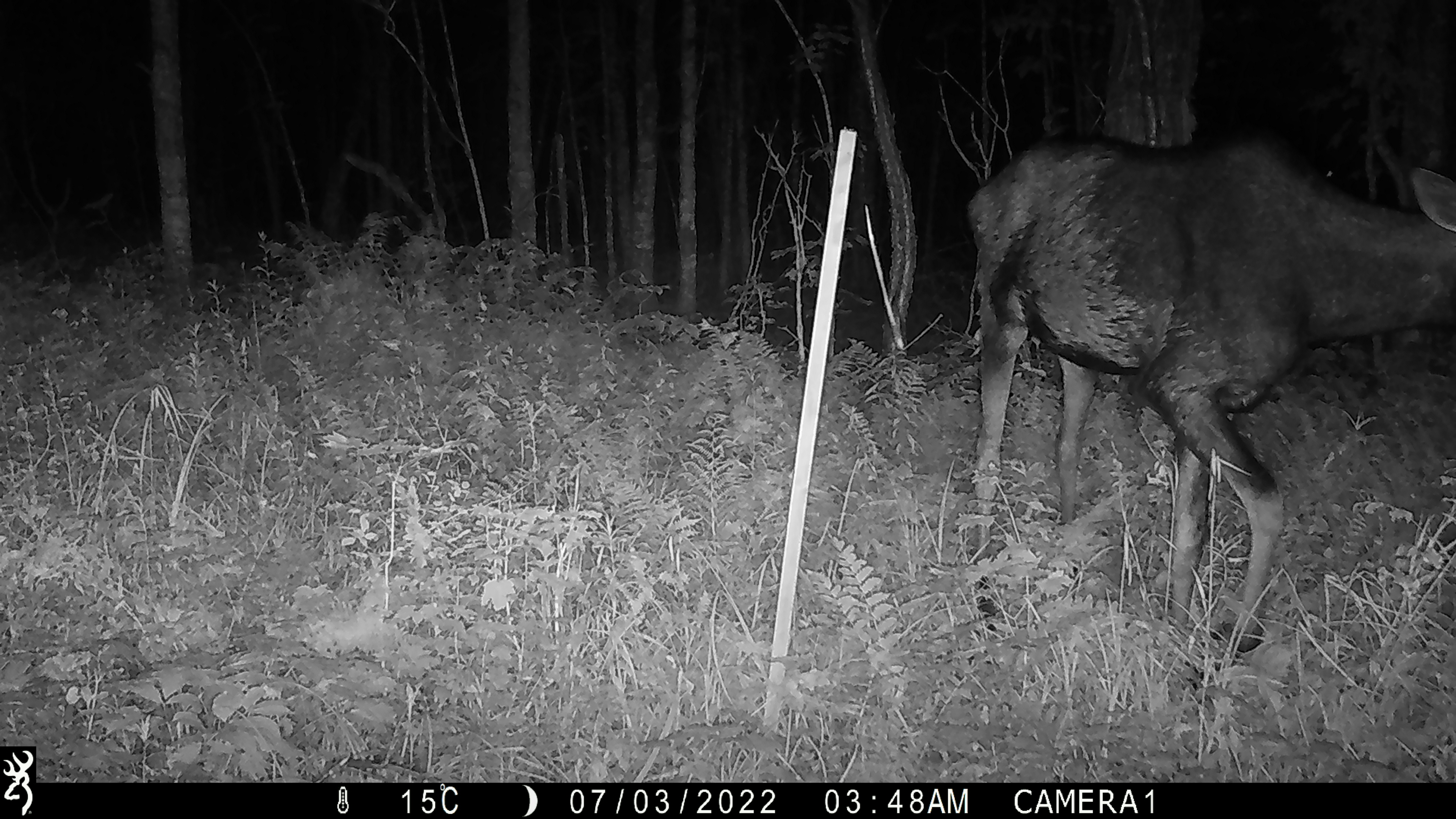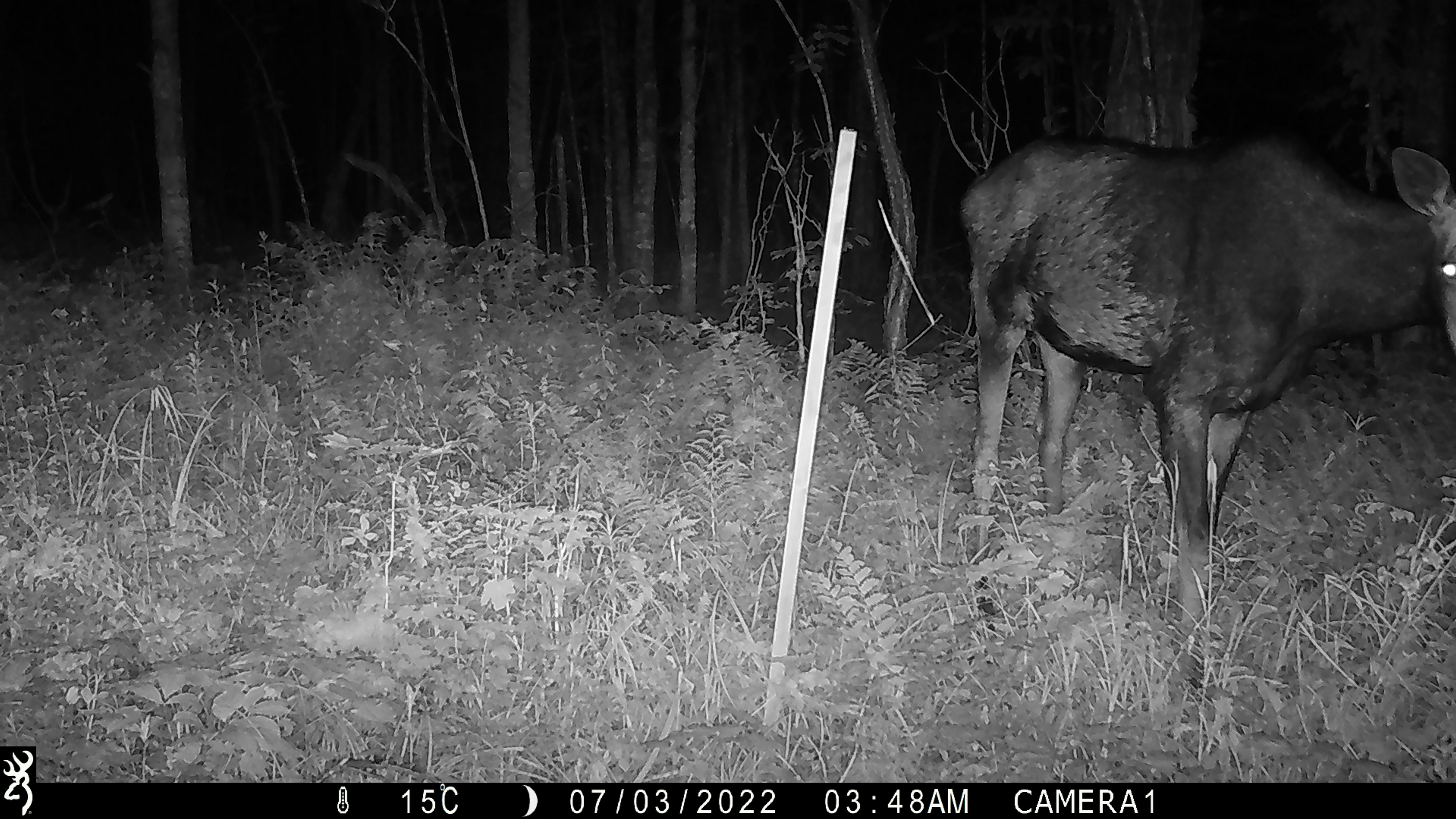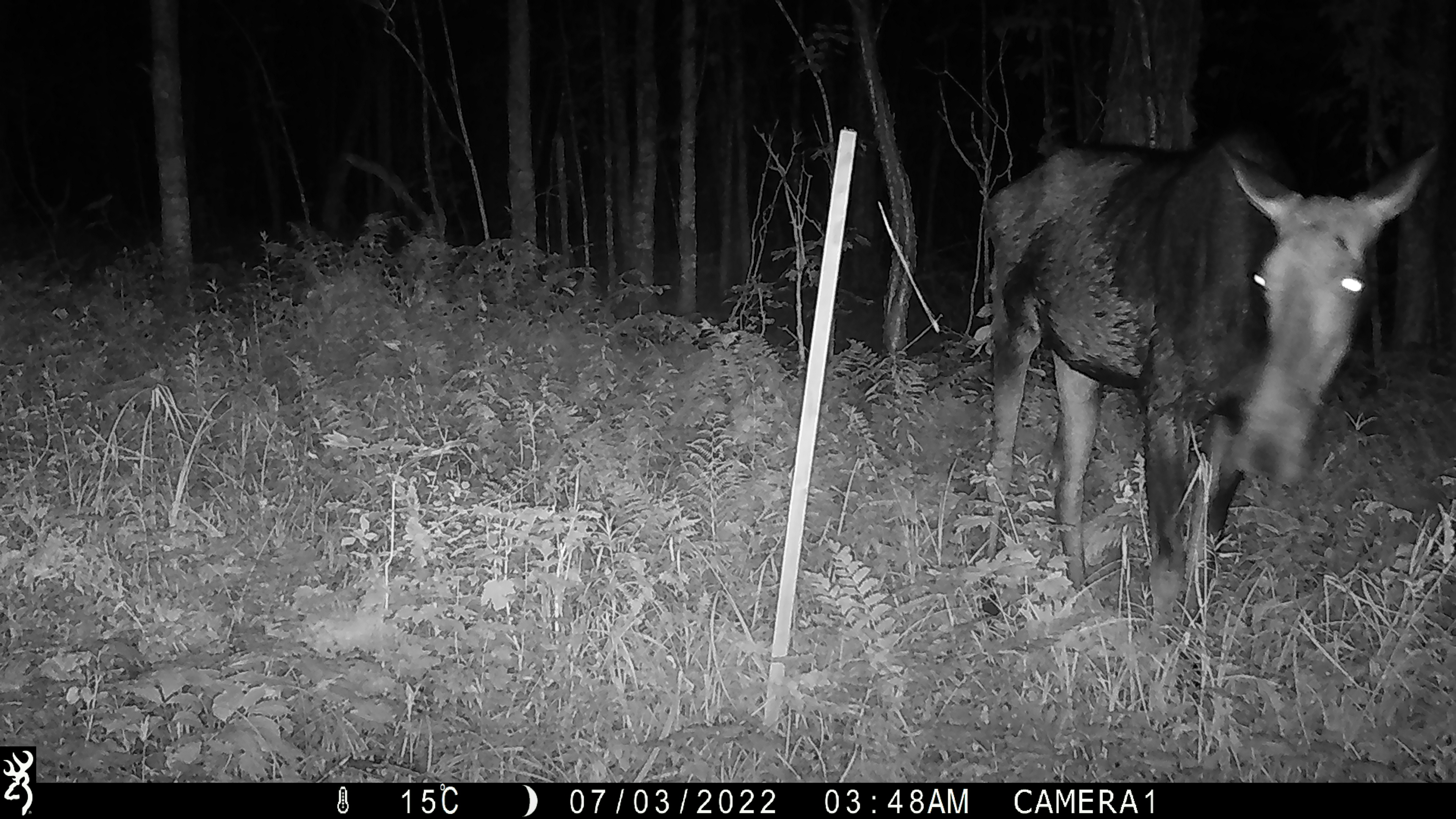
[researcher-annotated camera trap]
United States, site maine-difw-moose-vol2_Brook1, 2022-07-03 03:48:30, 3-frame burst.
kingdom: Animalia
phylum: Chordata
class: Mammalia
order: Artiodactyla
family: Cervidae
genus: Alces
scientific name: Alces alces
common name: moose